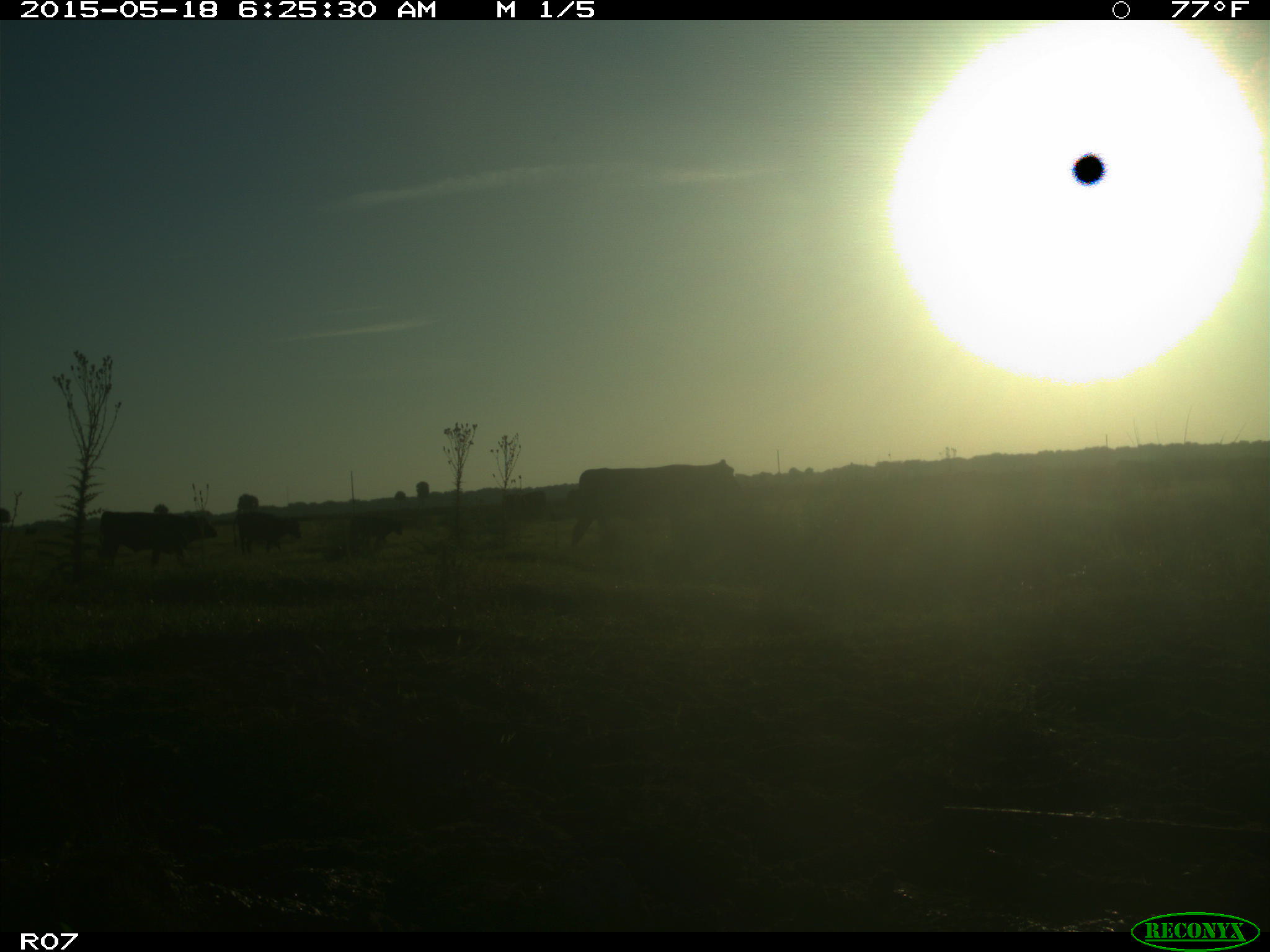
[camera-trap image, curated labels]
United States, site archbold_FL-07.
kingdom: Animalia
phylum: Chordata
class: Mammalia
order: Artiodactyla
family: Bovidae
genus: Bos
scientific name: Bos taurus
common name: domestic cow